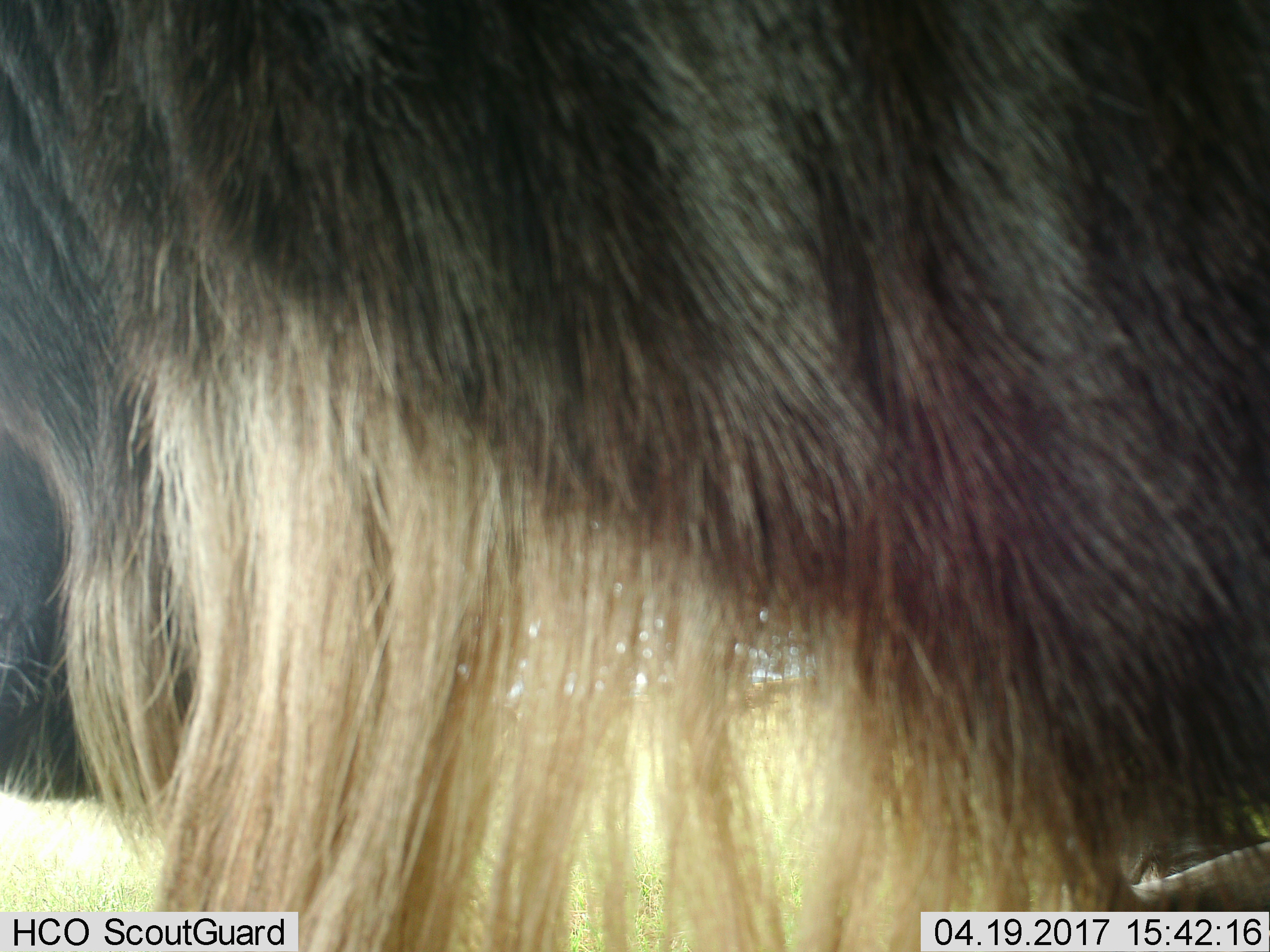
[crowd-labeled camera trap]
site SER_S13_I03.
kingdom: Animalia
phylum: Chordata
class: Mammalia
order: Artiodactyla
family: Bovidae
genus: Connochaetes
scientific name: Connochaetes taurinus taurinus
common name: blue wildebeest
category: wildebeestblue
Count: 1.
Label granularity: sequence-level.